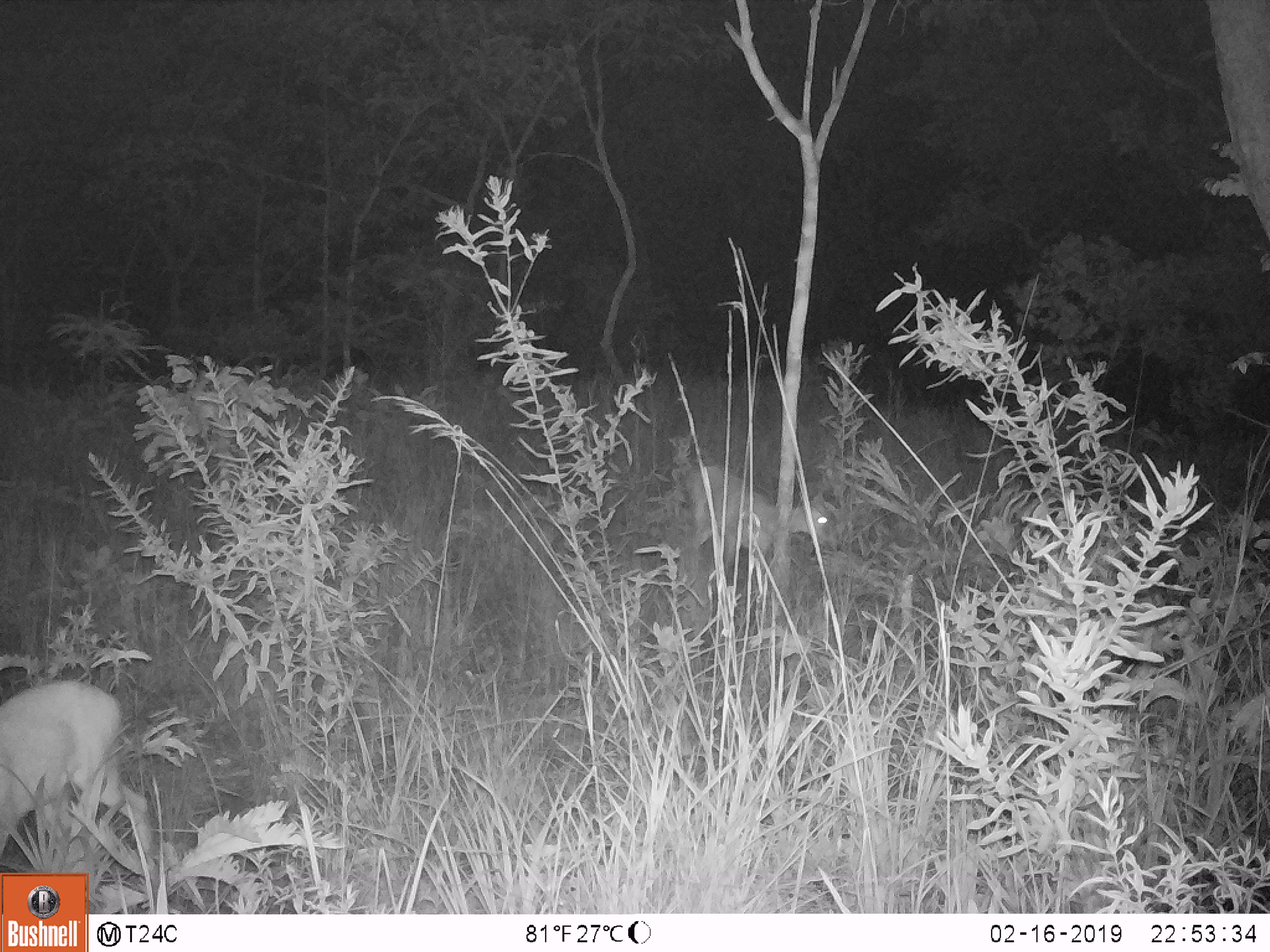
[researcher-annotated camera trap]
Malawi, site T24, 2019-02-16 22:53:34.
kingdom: Animalia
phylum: Chordata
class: Mammalia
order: Artiodactyla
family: Bovidae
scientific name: Antilopinae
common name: small antelope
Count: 2.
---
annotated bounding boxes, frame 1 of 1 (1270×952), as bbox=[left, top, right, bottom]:
small antelope: bbox=[0, 657, 175, 857]; bbox=[674, 448, 838, 593]